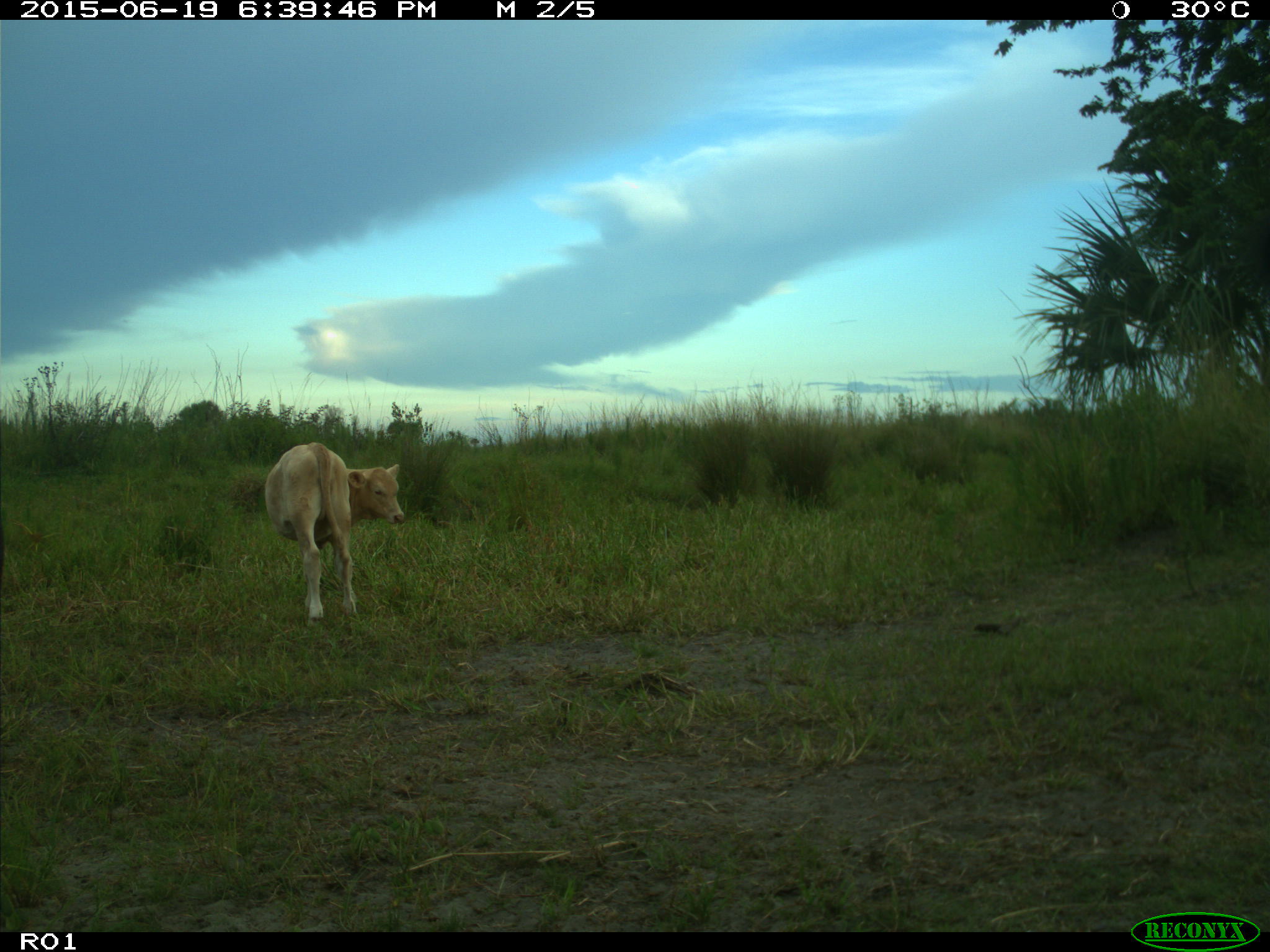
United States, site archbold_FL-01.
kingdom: Animalia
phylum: Chordata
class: Mammalia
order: Artiodactyla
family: Bovidae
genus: Bos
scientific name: Bos taurus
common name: domestic cow